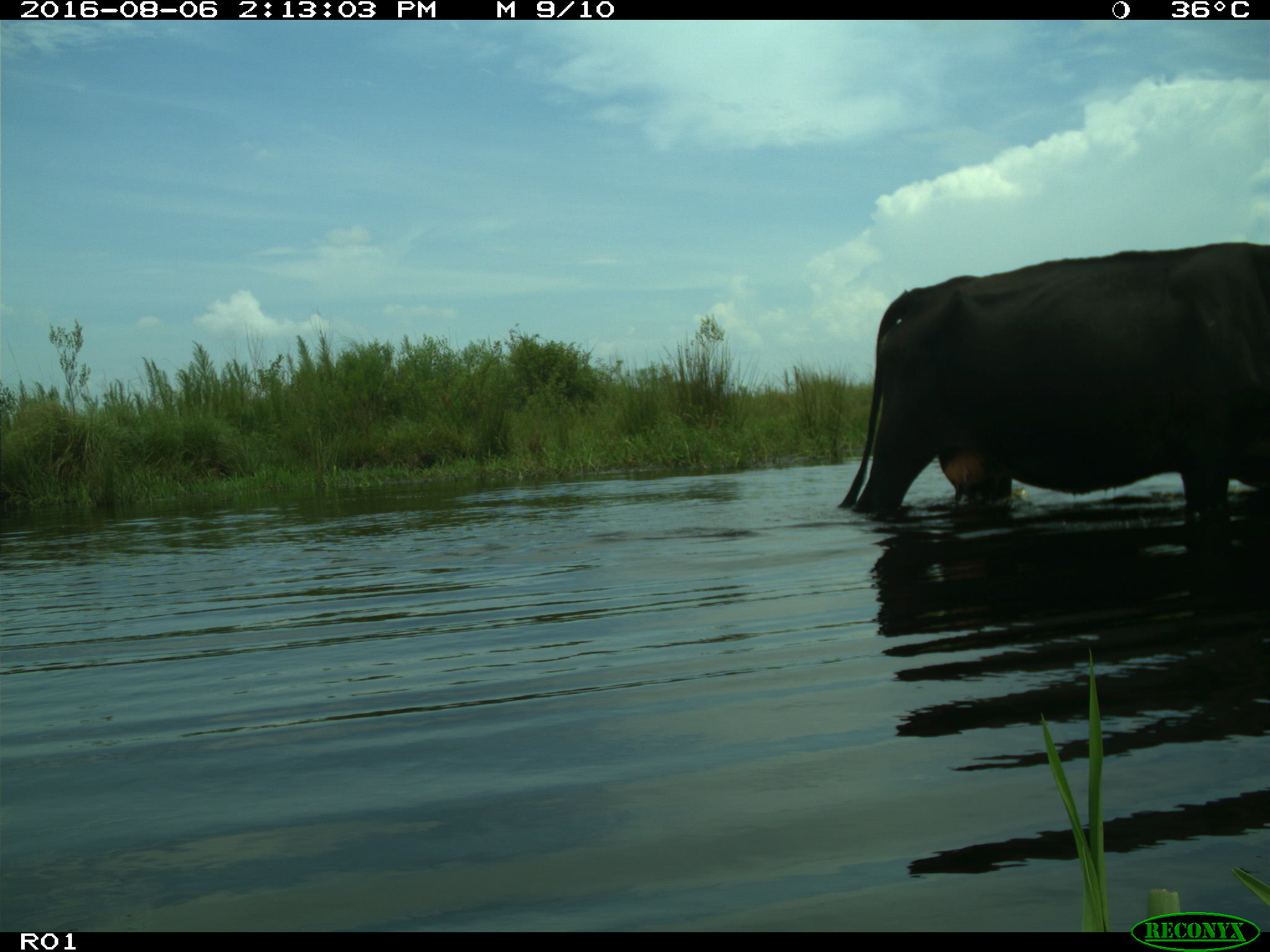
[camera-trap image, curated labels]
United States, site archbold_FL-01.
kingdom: Animalia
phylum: Chordata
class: Mammalia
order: Artiodactyla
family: Bovidae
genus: Bos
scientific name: Bos taurus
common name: domestic cow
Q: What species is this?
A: Bos taurus (domestic cow).